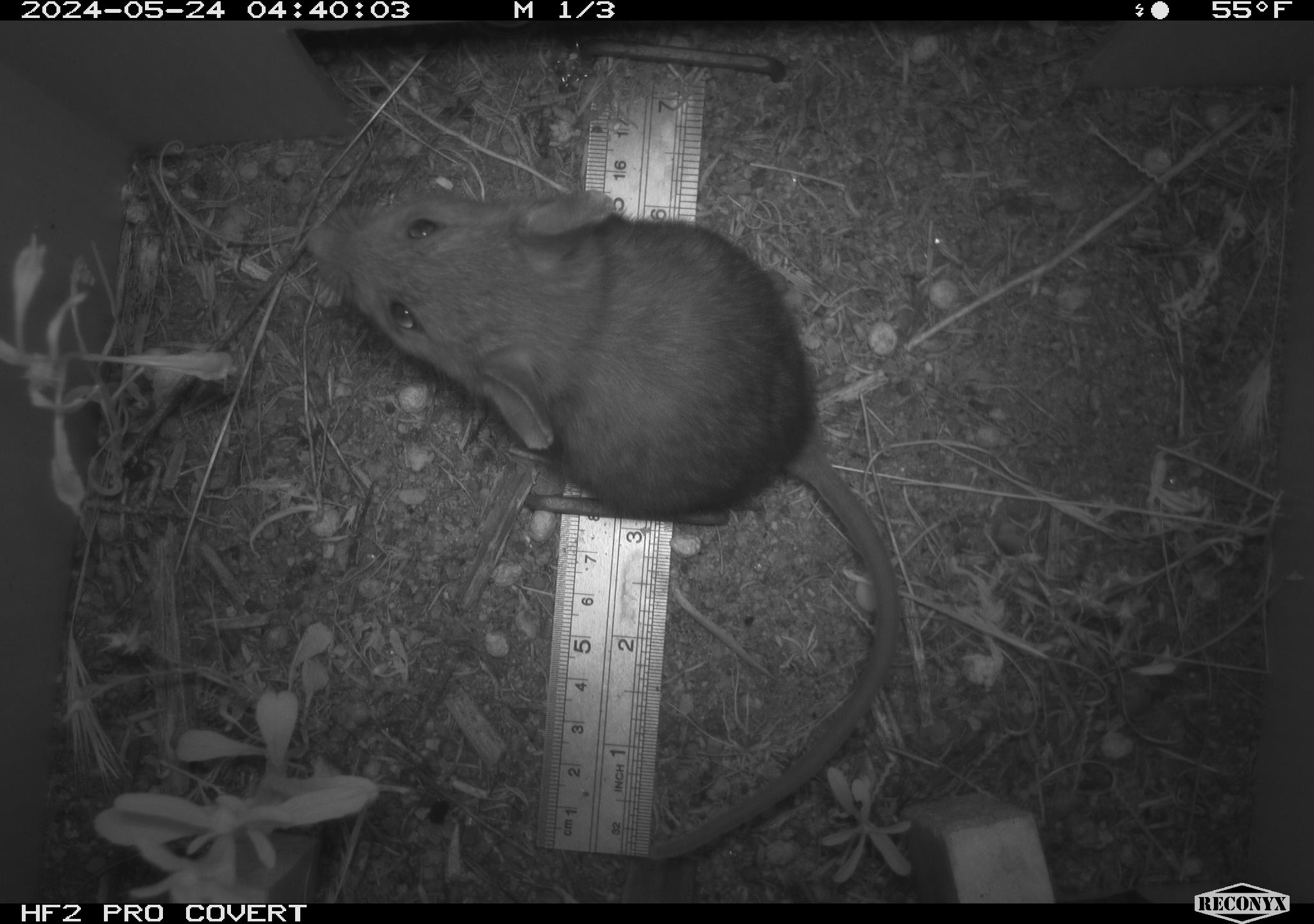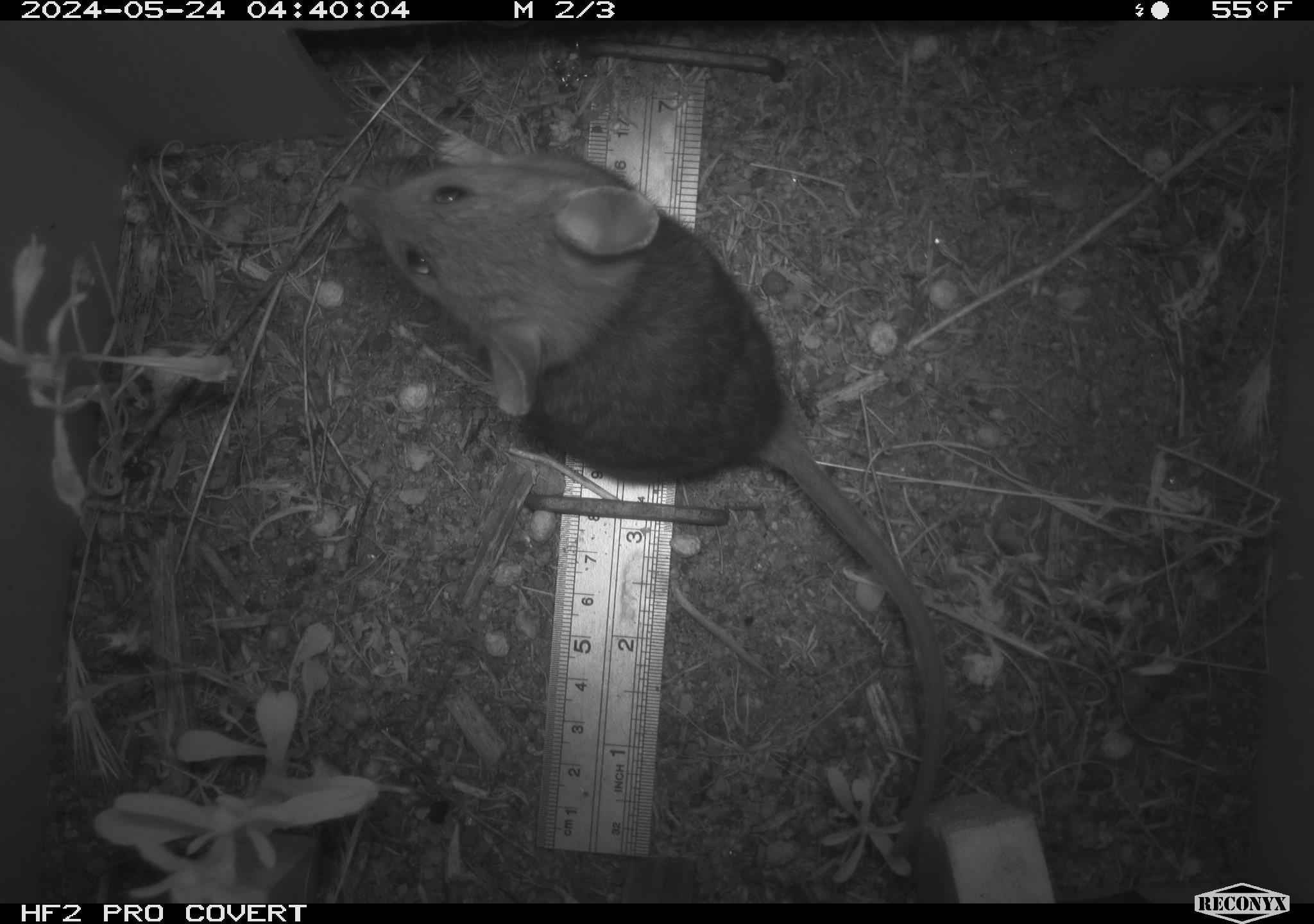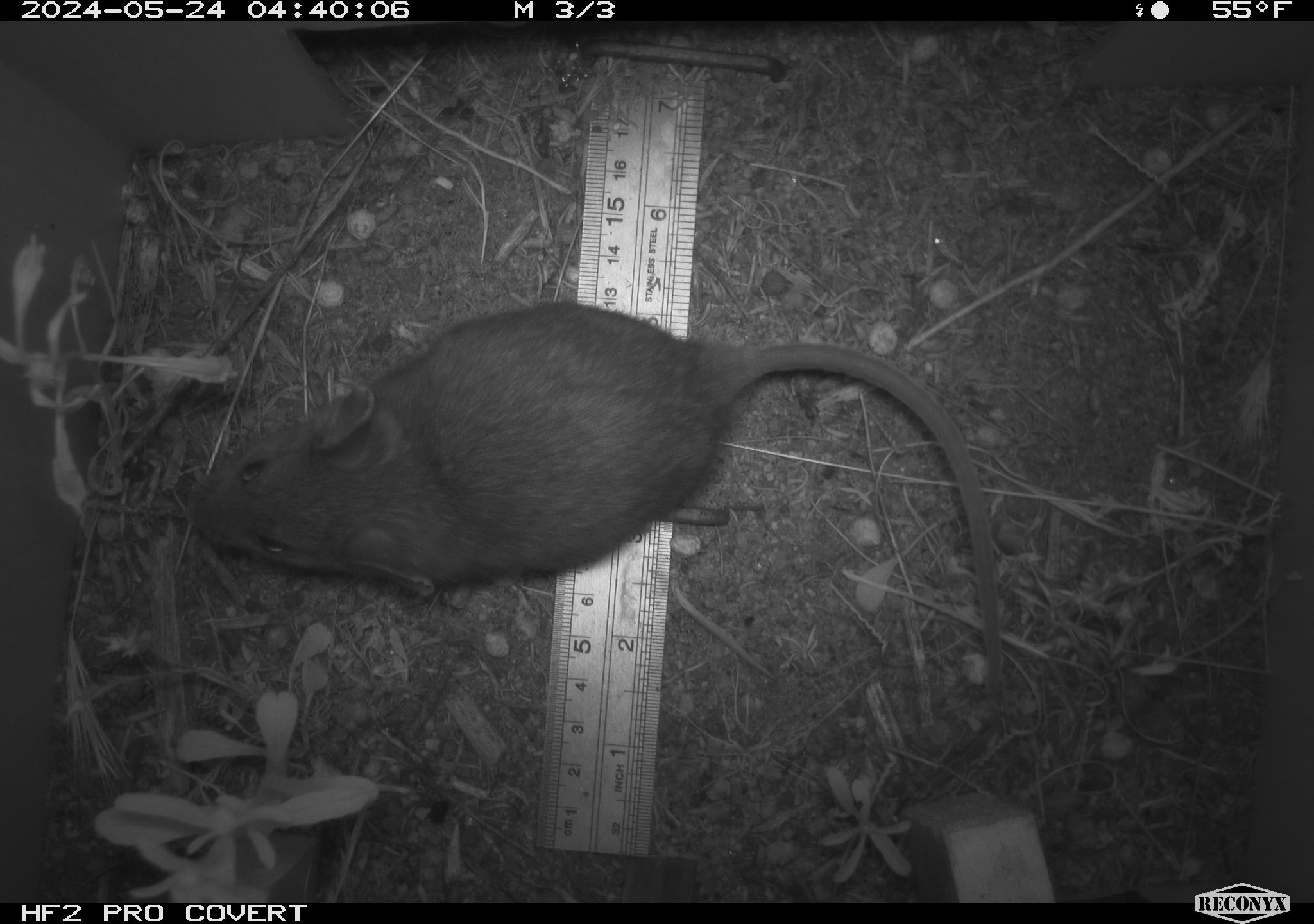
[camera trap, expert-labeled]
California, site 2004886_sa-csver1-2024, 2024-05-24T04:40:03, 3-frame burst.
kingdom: Animalia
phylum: Chordata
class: Mammalia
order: Rodentia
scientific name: Rodentia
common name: rodent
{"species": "rodent (Rodentia)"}